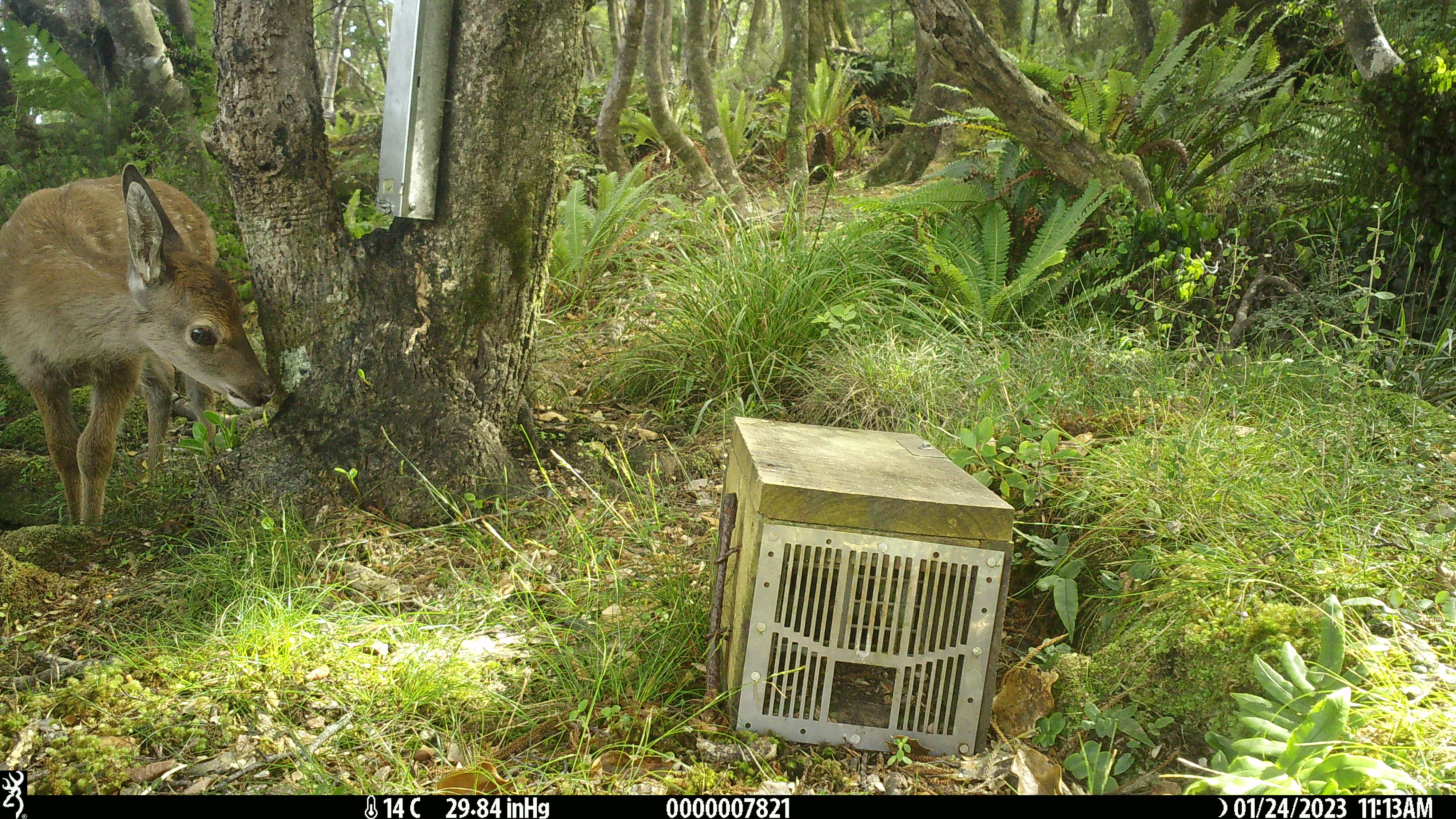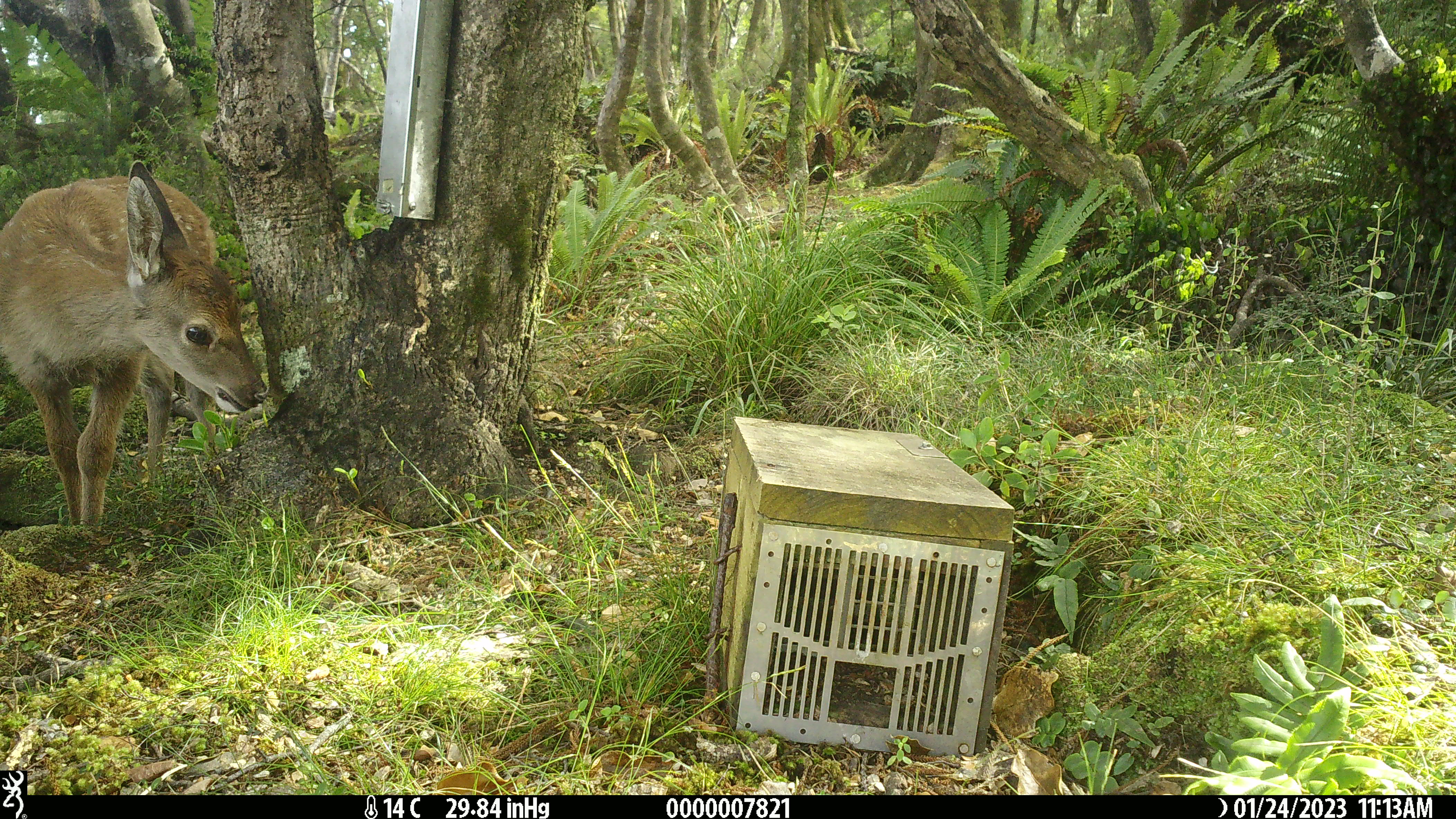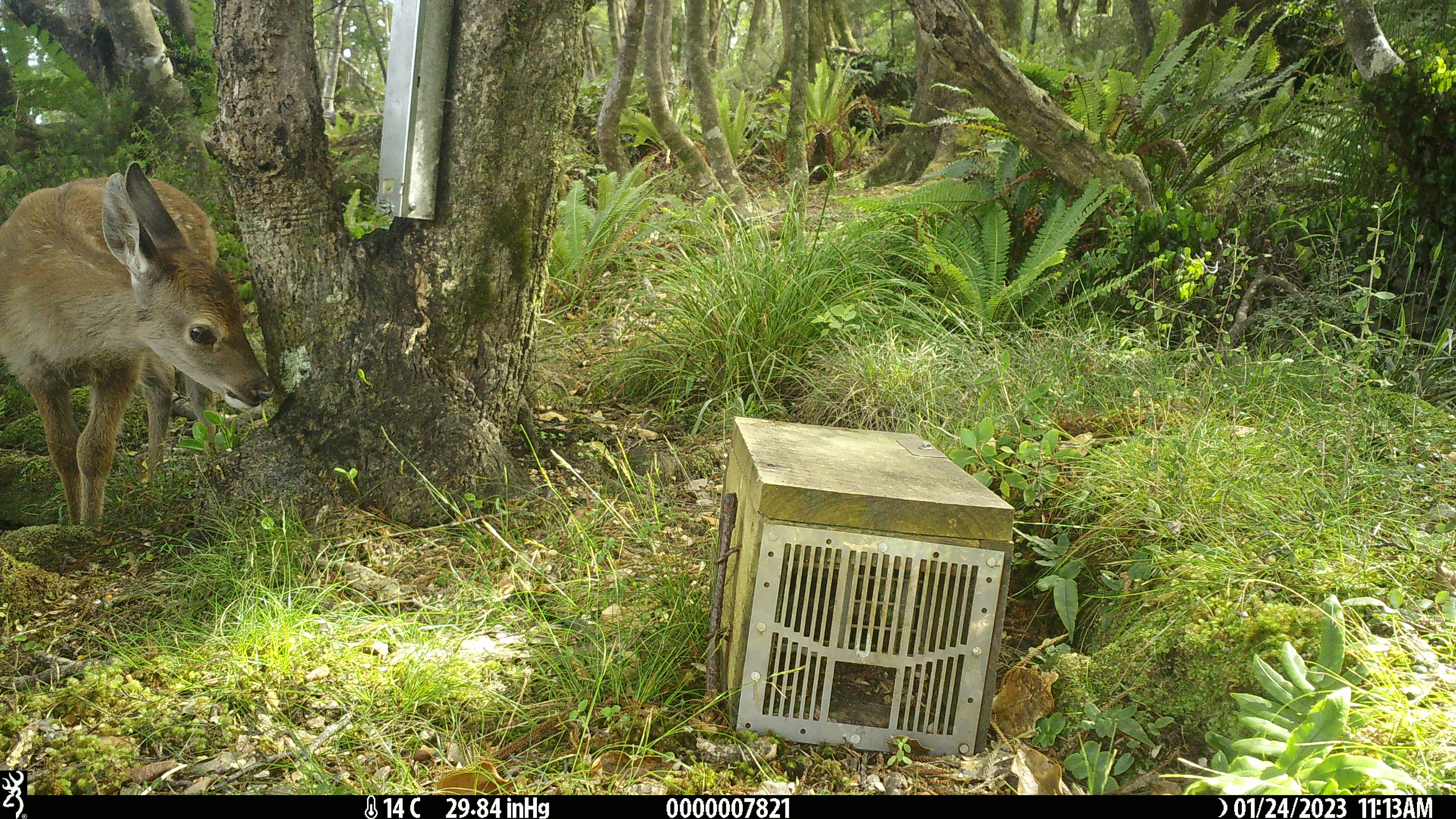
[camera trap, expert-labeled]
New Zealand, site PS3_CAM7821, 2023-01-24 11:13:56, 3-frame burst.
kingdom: Animalia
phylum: Chordata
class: Mammalia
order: Artiodactyla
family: Cervidae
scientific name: Cervidae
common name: deer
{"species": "deer (Cervidae)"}